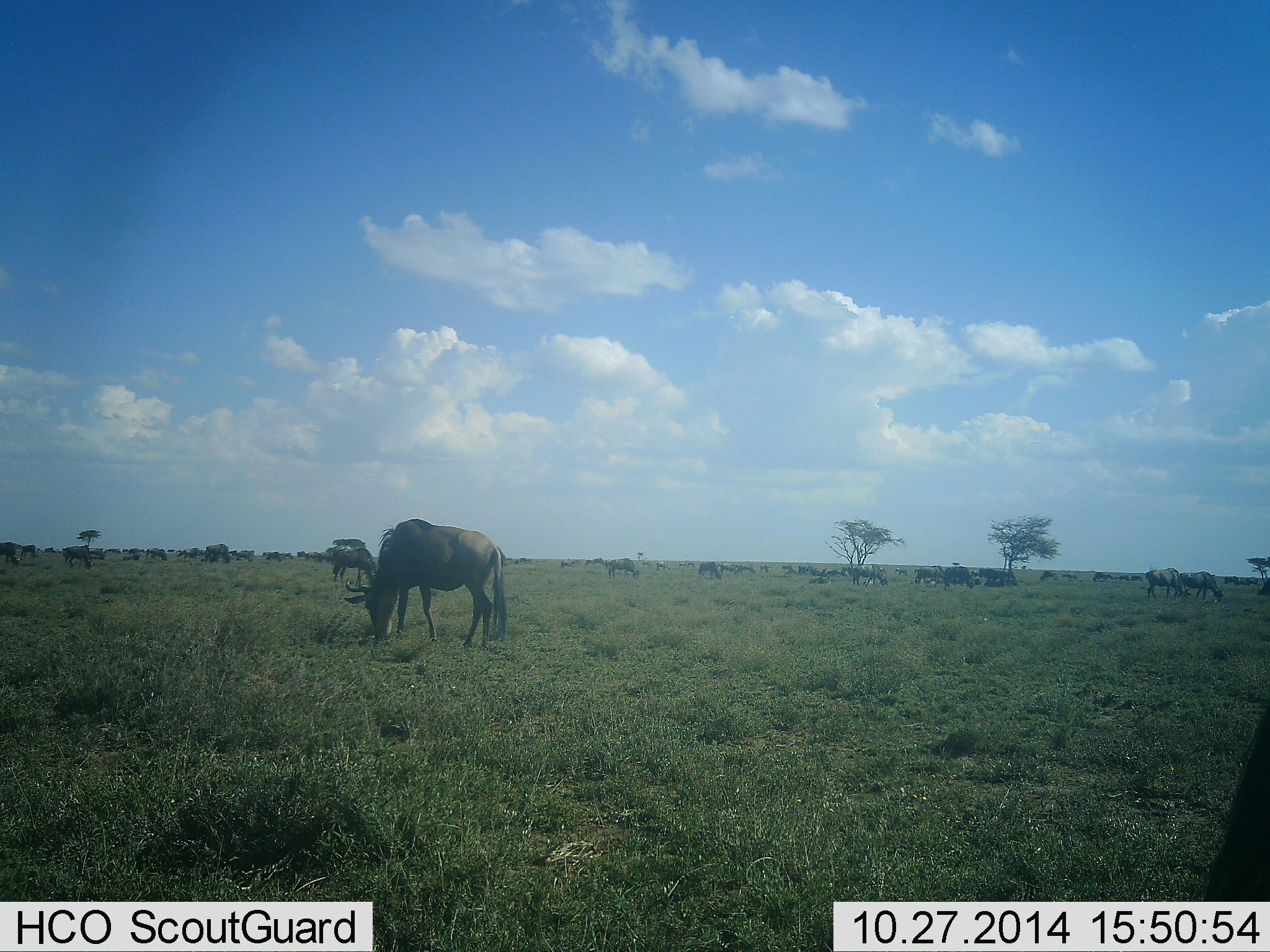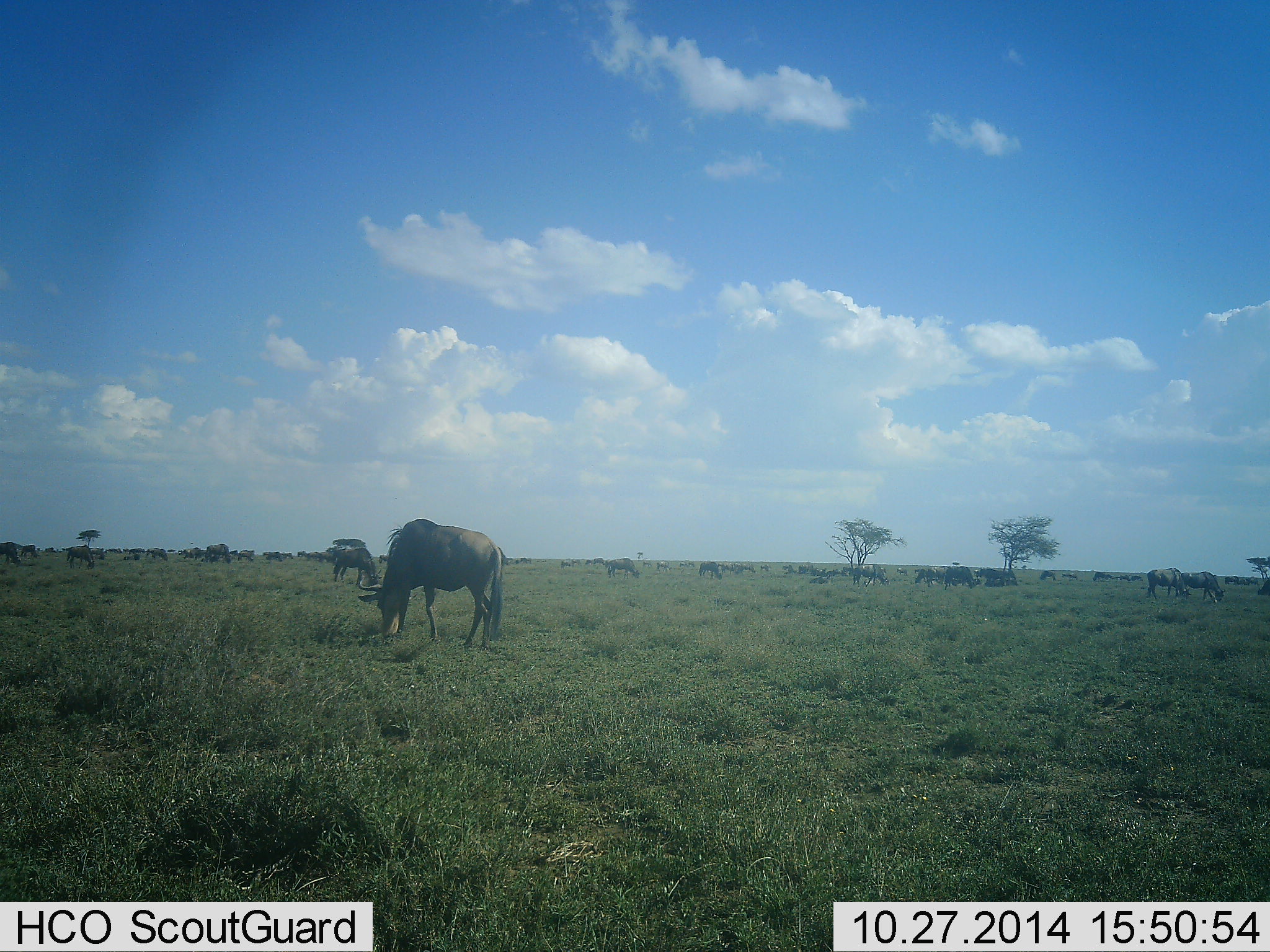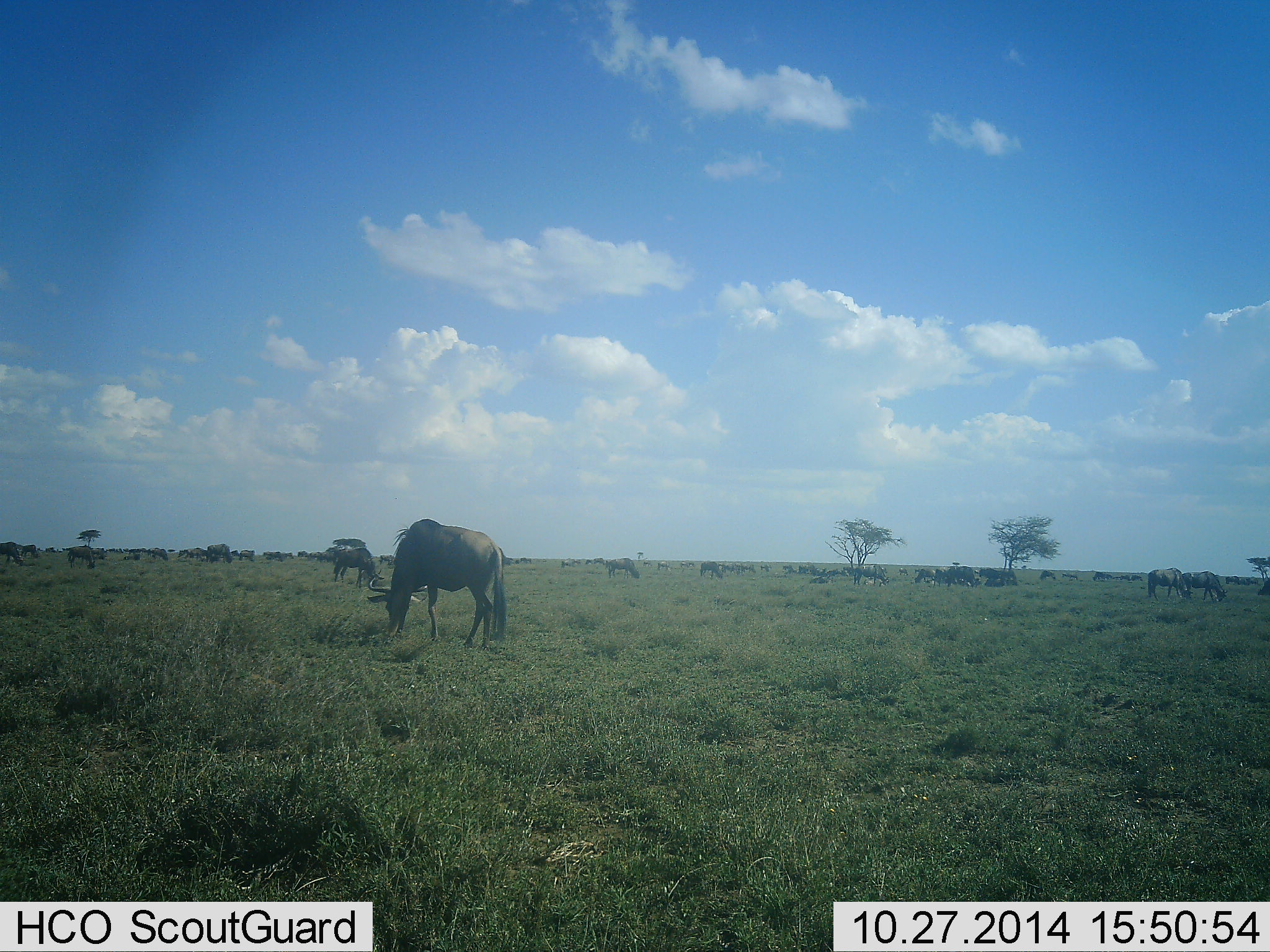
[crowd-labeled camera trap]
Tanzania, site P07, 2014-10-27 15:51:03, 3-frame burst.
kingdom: Animalia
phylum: Chordata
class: Mammalia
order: Artiodactyla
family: Bovidae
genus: Connochaetes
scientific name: Connochaetes taurinus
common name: blue wildebeest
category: wildebeest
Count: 11-50.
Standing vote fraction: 40%.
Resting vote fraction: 10%.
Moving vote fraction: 30%.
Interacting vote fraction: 10%.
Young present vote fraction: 0%.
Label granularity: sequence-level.